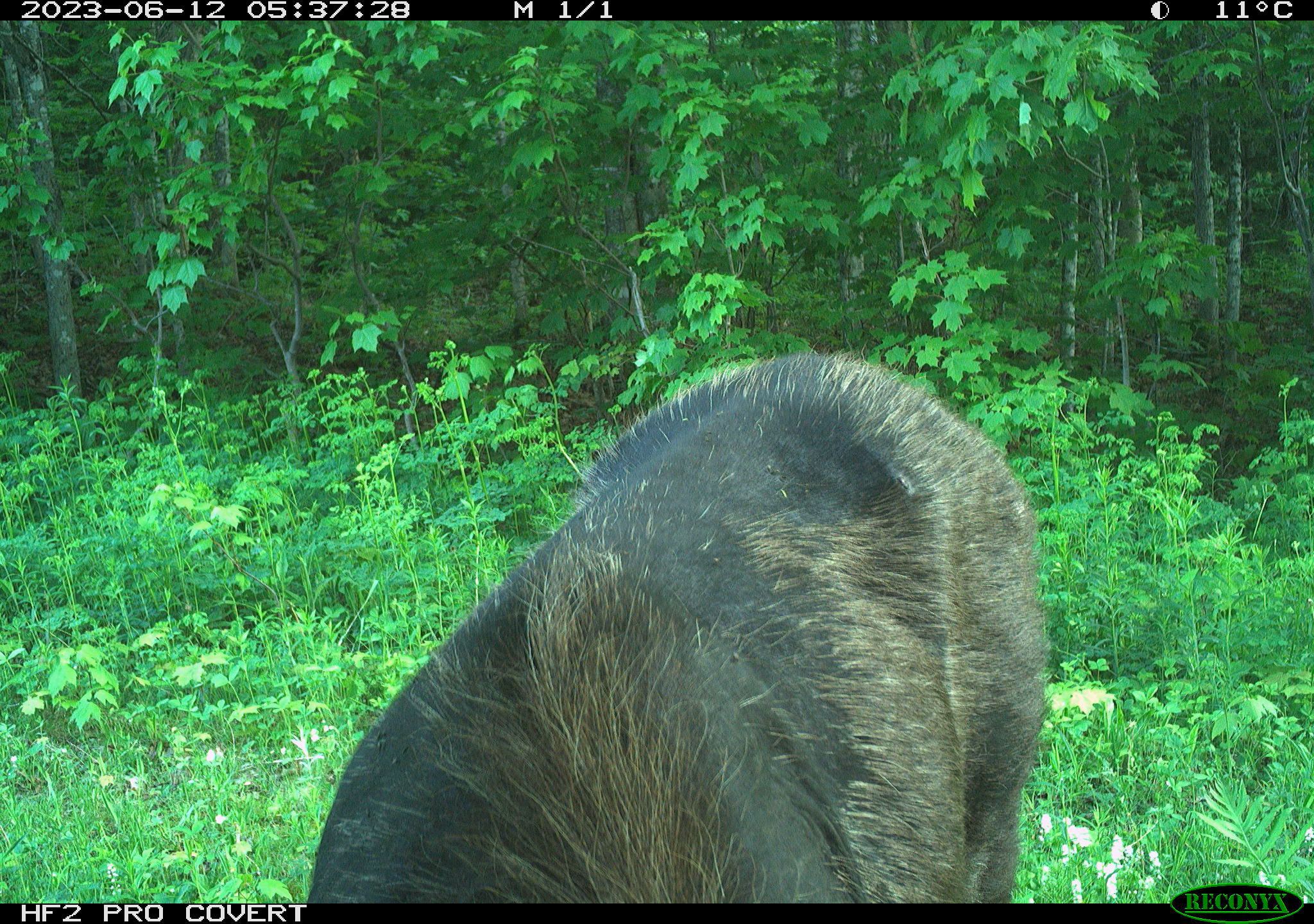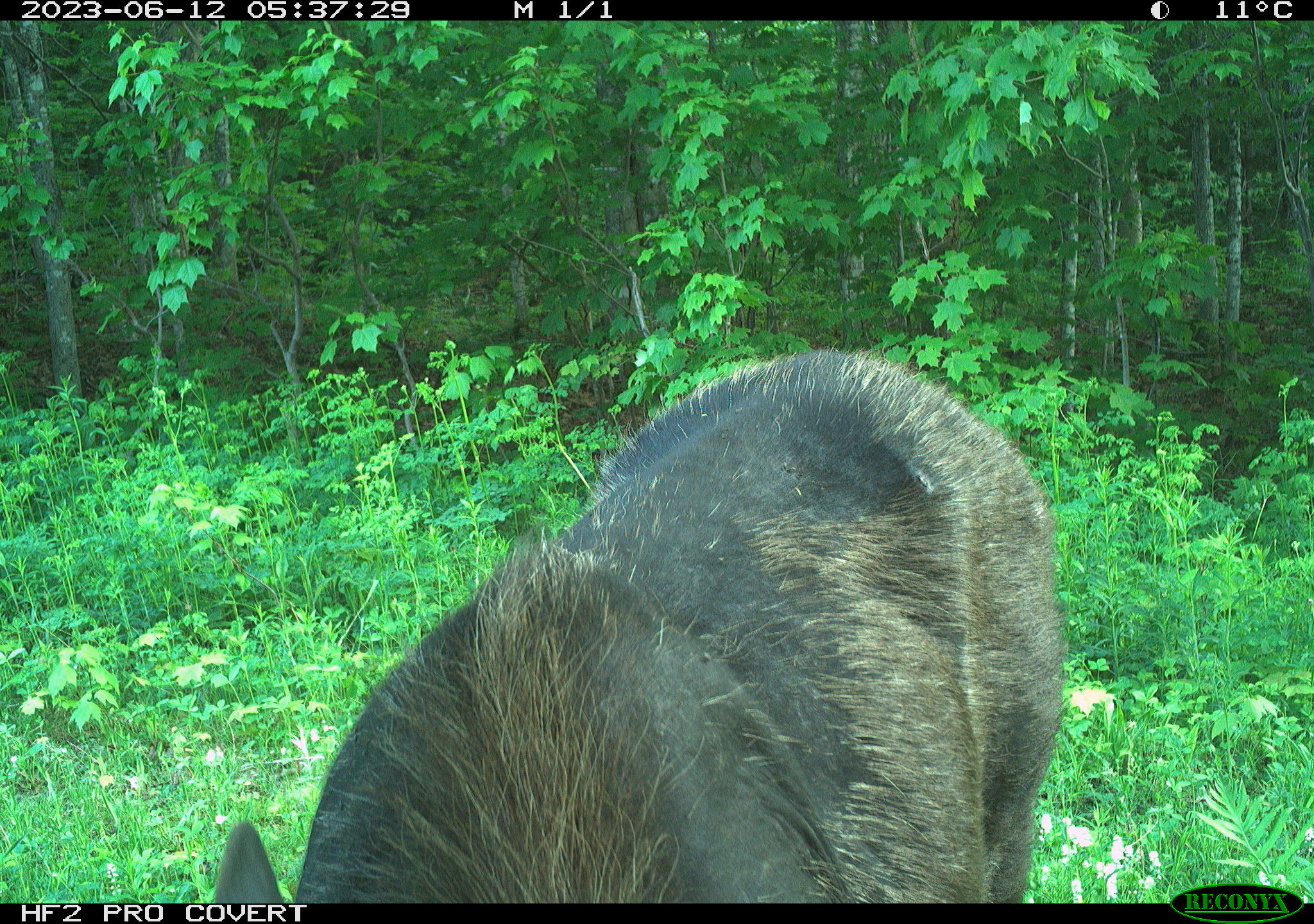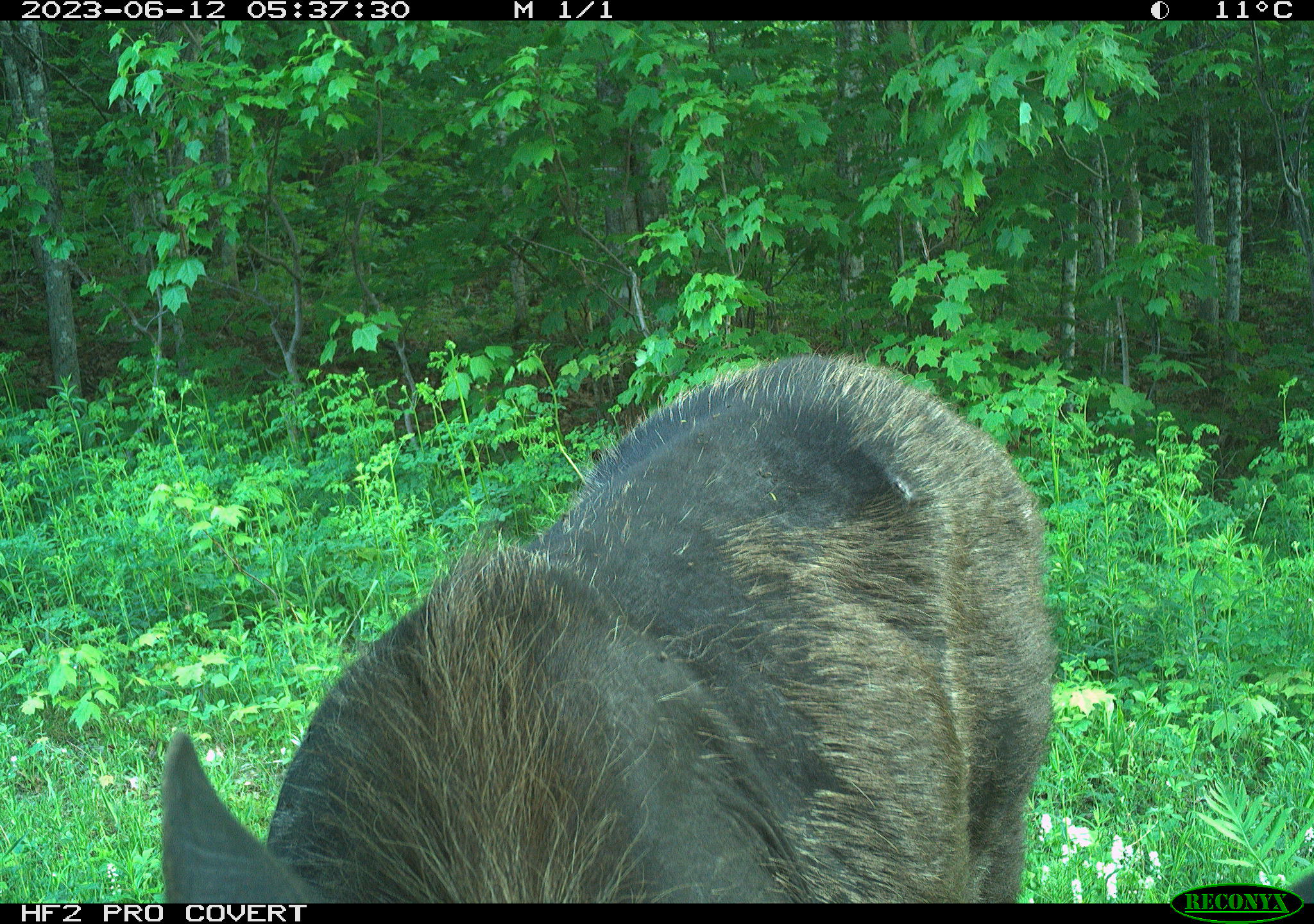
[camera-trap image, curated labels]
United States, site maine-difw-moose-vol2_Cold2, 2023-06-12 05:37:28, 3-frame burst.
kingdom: Animalia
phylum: Chordata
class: Mammalia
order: Artiodactyla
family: Cervidae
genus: Alces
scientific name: Alces alces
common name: moose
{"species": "moose (Alces alces)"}